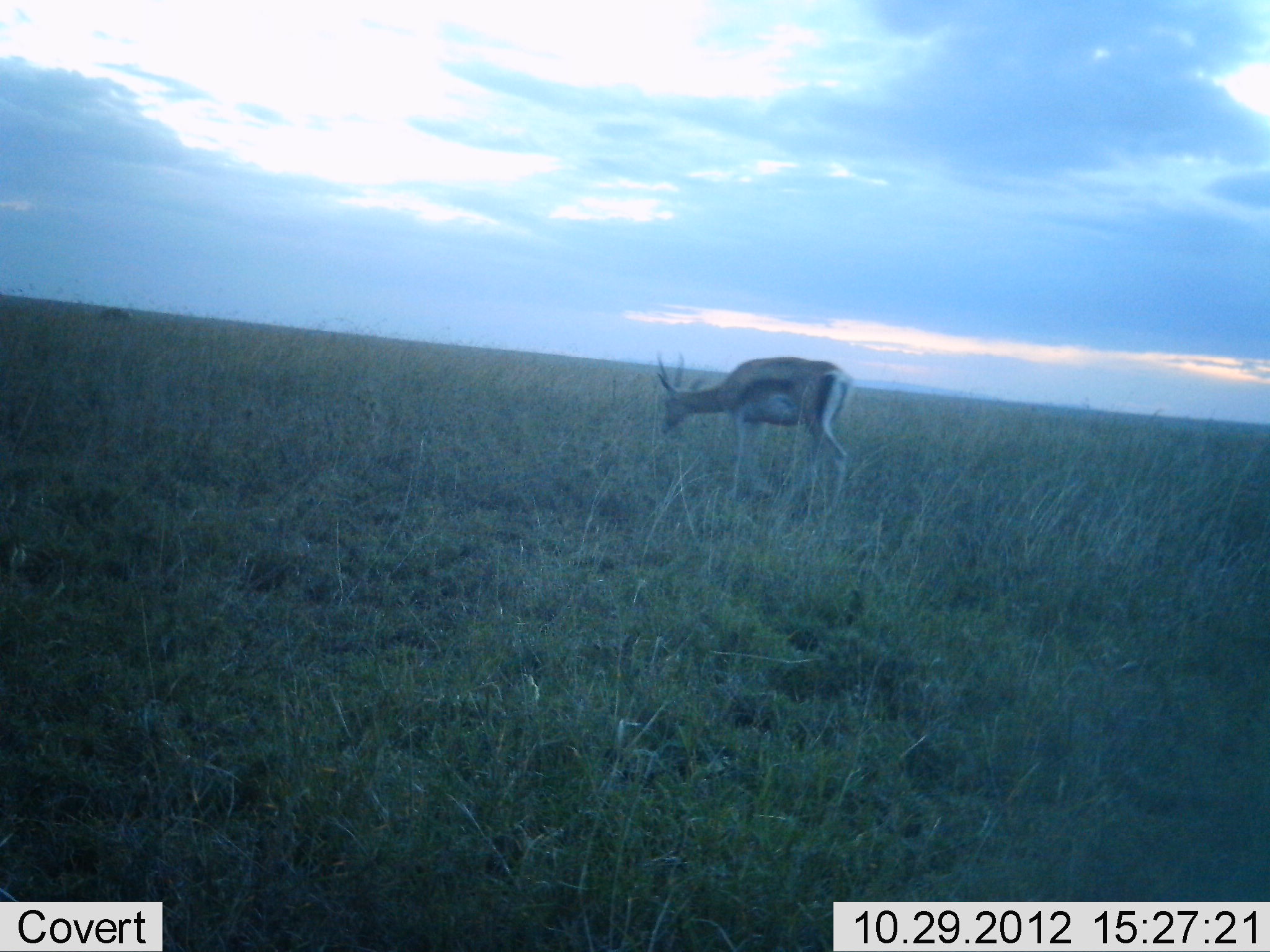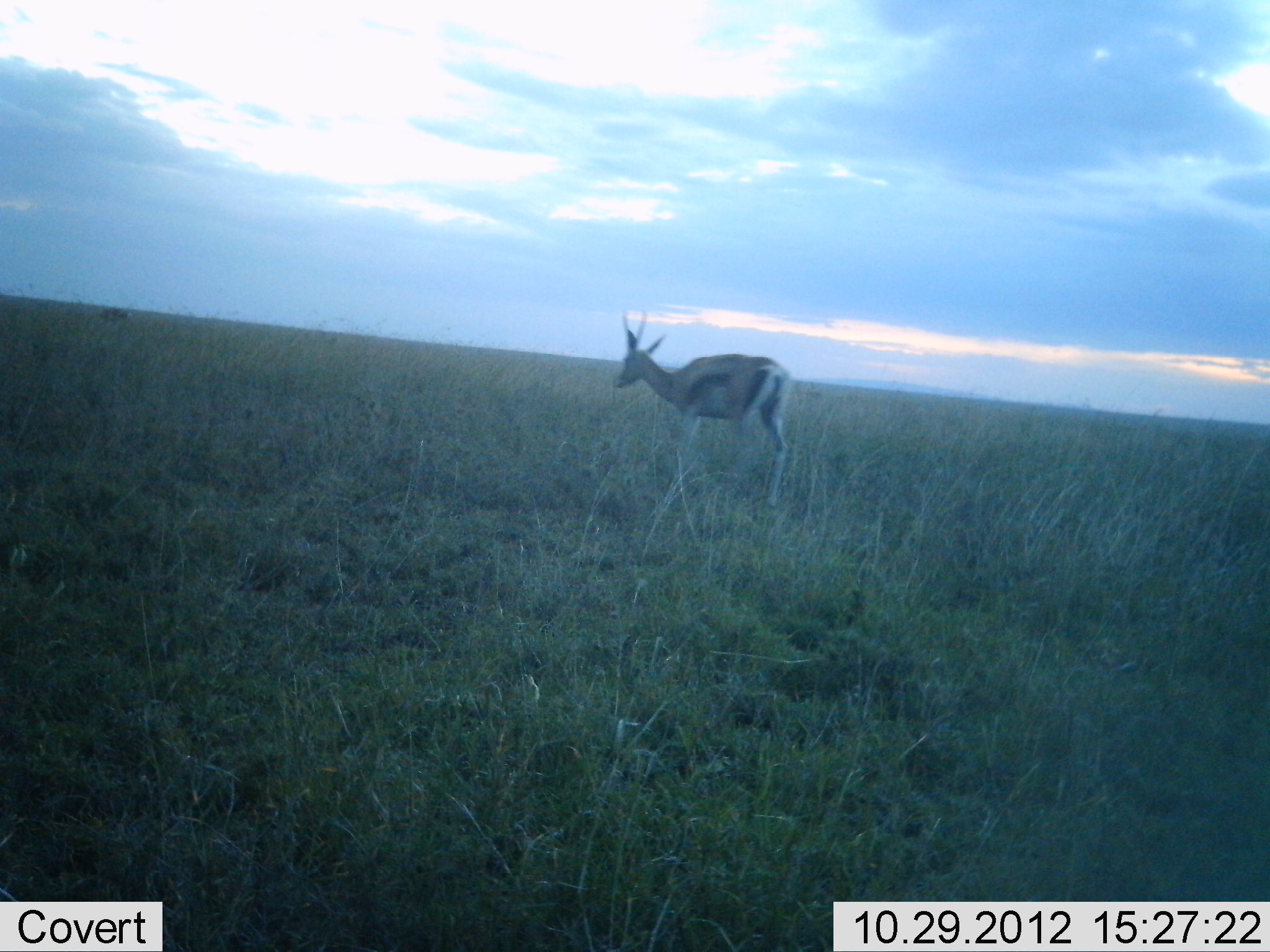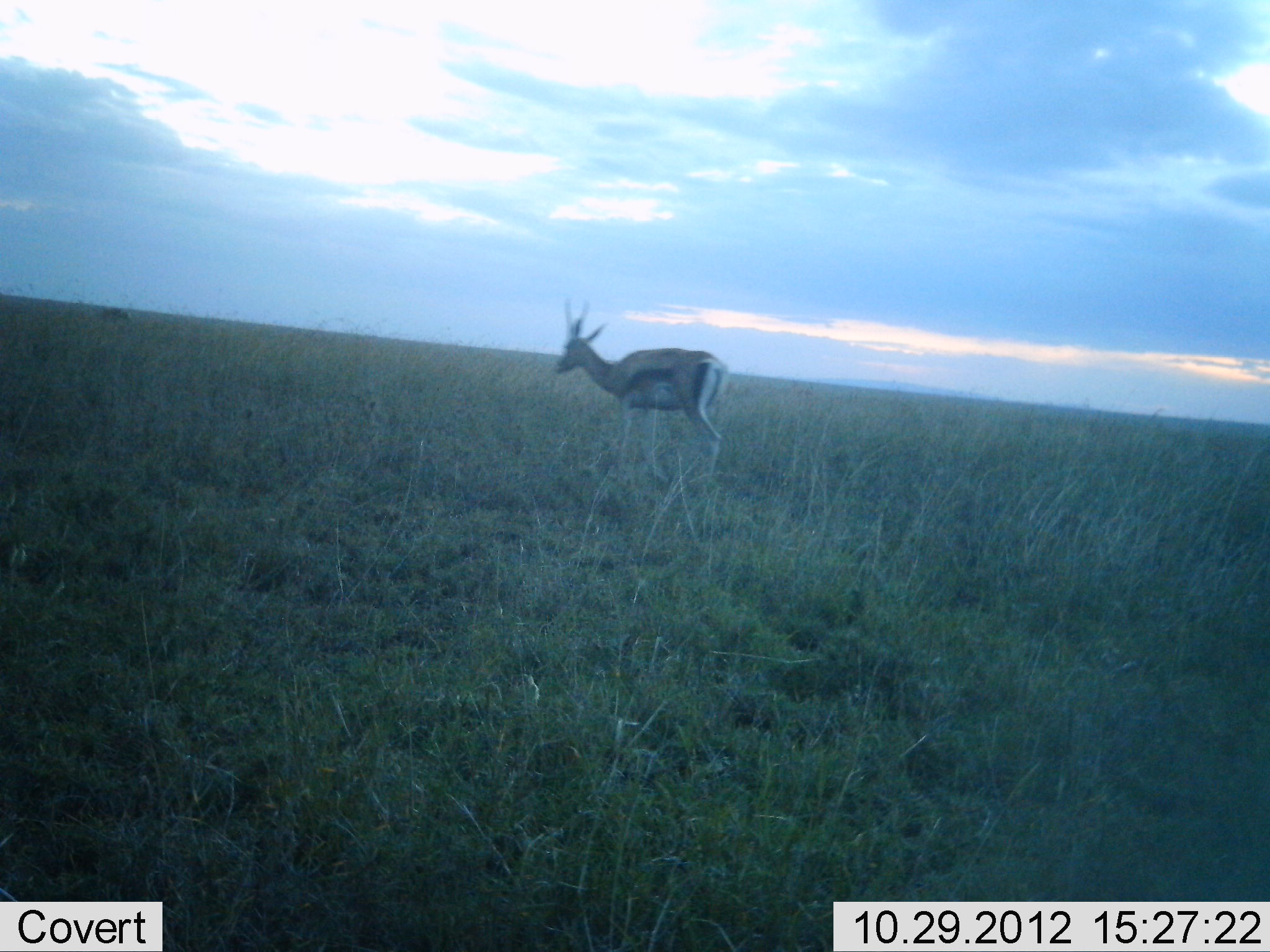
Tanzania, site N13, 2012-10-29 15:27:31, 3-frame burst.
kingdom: Animalia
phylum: Chordata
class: Mammalia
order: Artiodactyla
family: Bovidae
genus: Eudorcas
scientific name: Eudorcas thomsonii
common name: thomson's gazelle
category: gazellethomsons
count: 1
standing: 0%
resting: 0%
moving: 90%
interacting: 0%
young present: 0%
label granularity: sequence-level